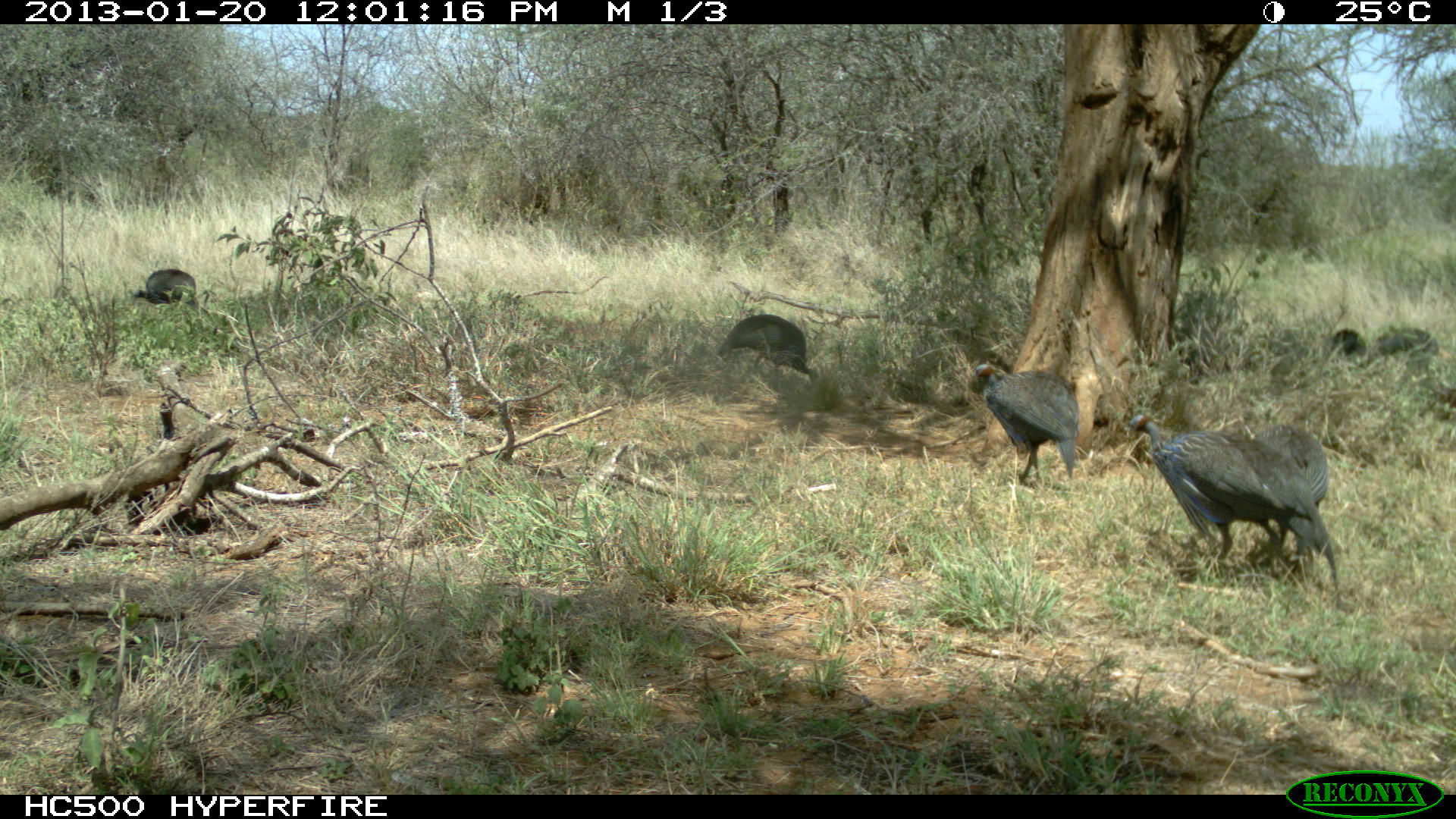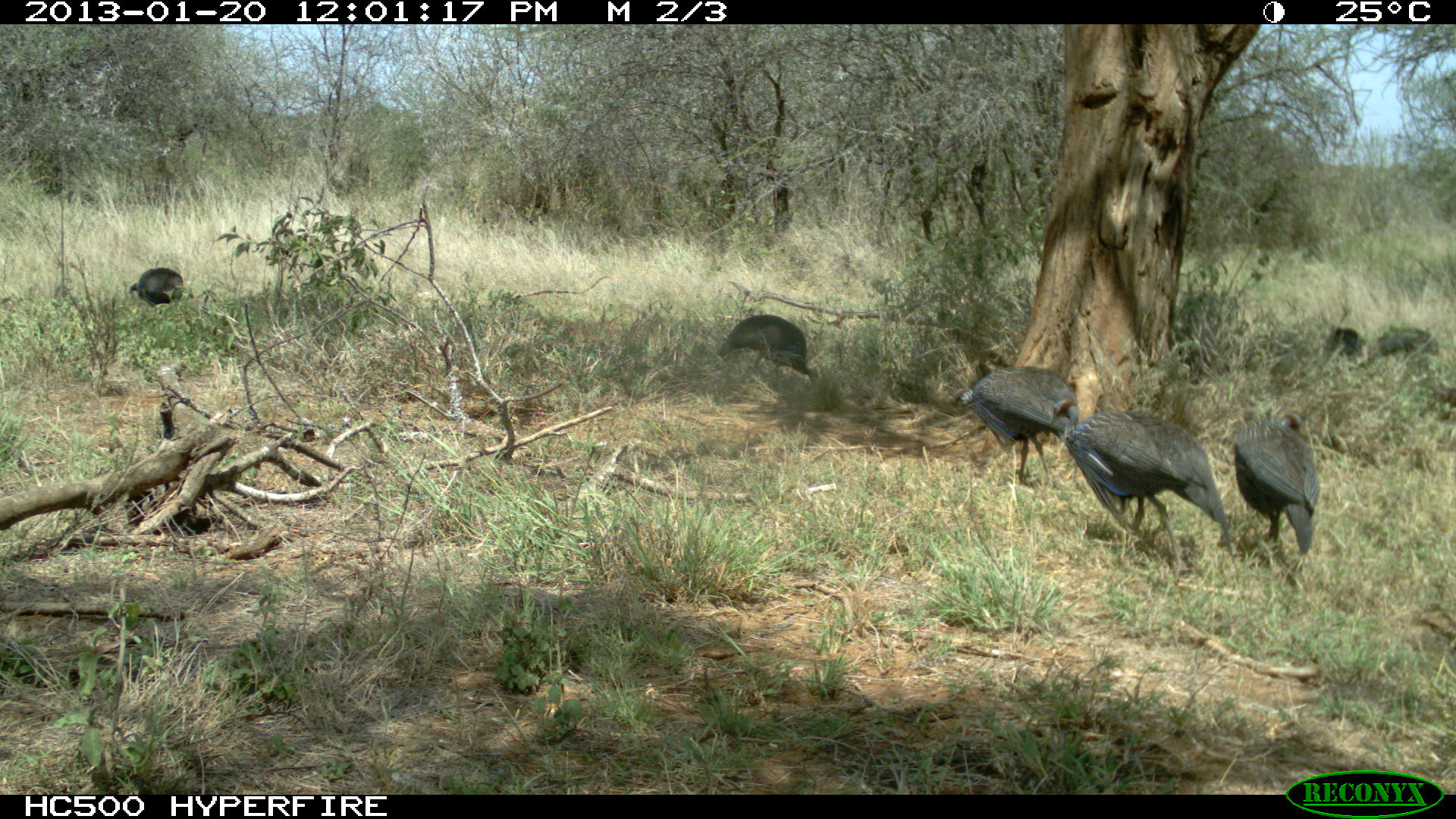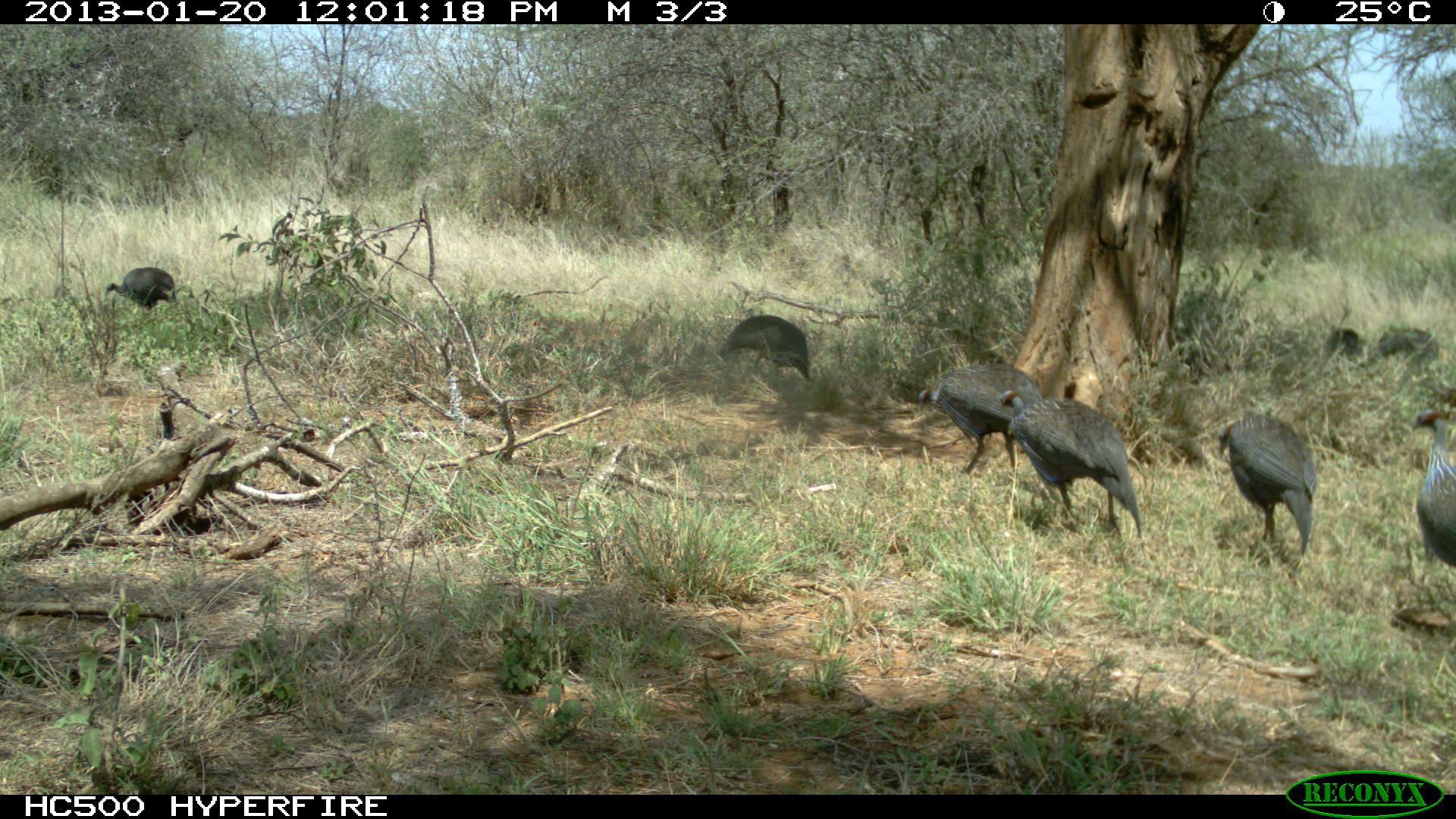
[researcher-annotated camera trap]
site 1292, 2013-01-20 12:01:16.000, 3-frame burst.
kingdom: Animalia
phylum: Chordata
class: Aves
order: Galliformes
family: Numididae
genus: Acryllium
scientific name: Acryllium vulturinum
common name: vulturine guineafowl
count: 7